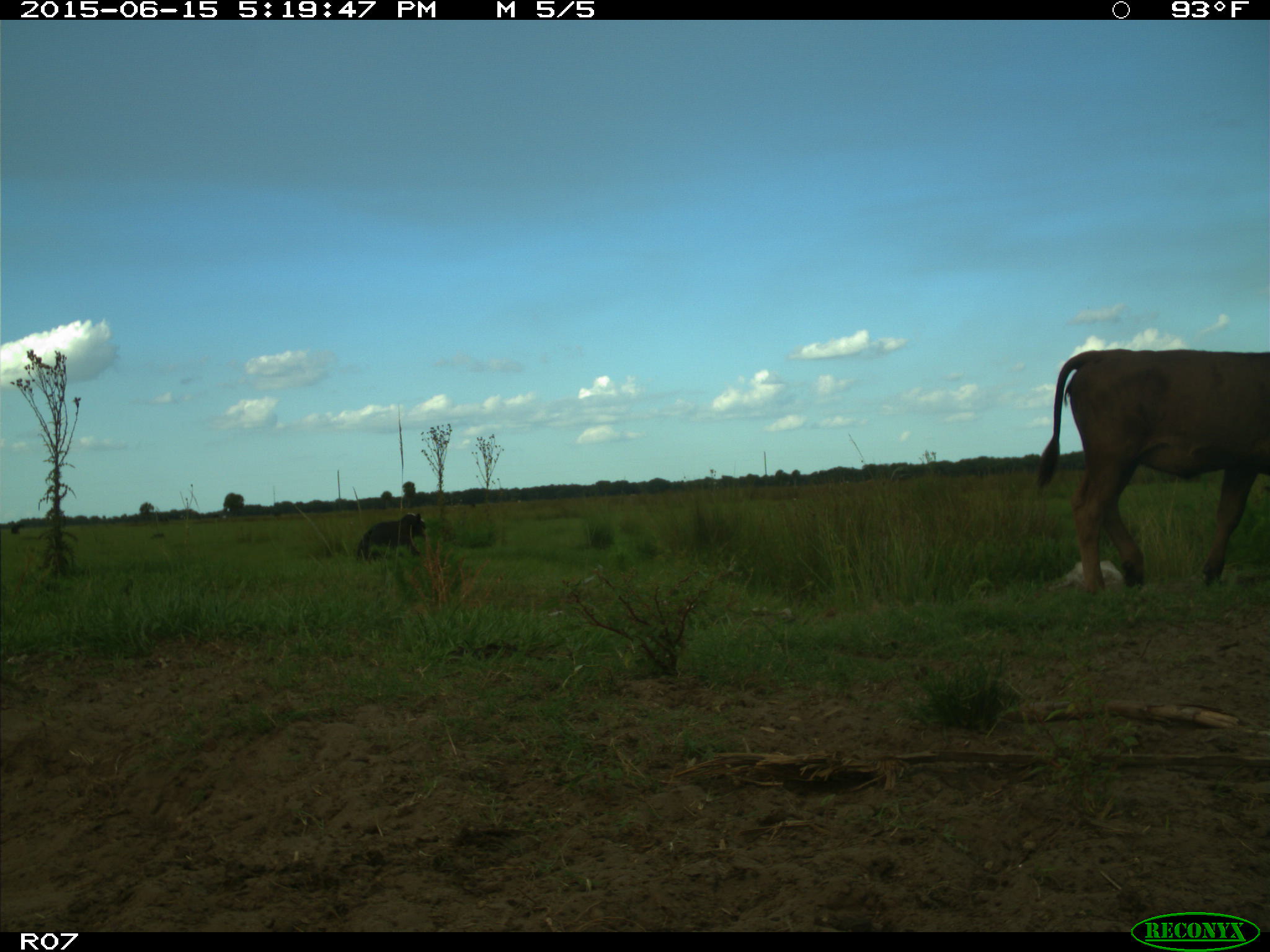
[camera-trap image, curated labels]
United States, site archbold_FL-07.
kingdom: Animalia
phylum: Chordata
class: Mammalia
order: Artiodactyla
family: Bovidae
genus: Bos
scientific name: Bos taurus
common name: domestic cow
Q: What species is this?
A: Bos taurus (domestic cow).